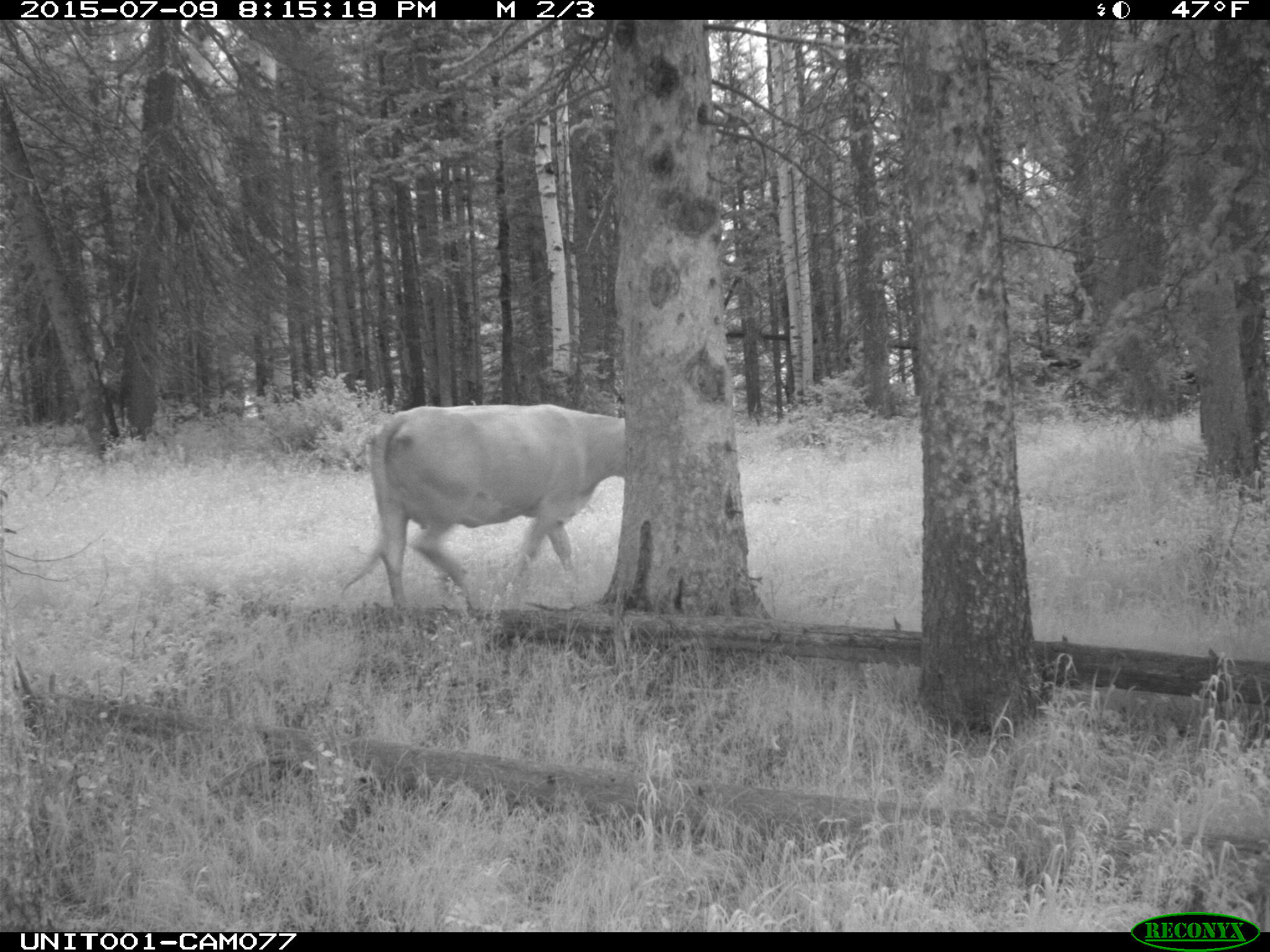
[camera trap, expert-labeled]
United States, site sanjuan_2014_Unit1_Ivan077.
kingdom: Animalia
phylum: Chordata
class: Mammalia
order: Artiodactyla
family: Bovidae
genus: Bos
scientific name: Bos taurus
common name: domestic cow